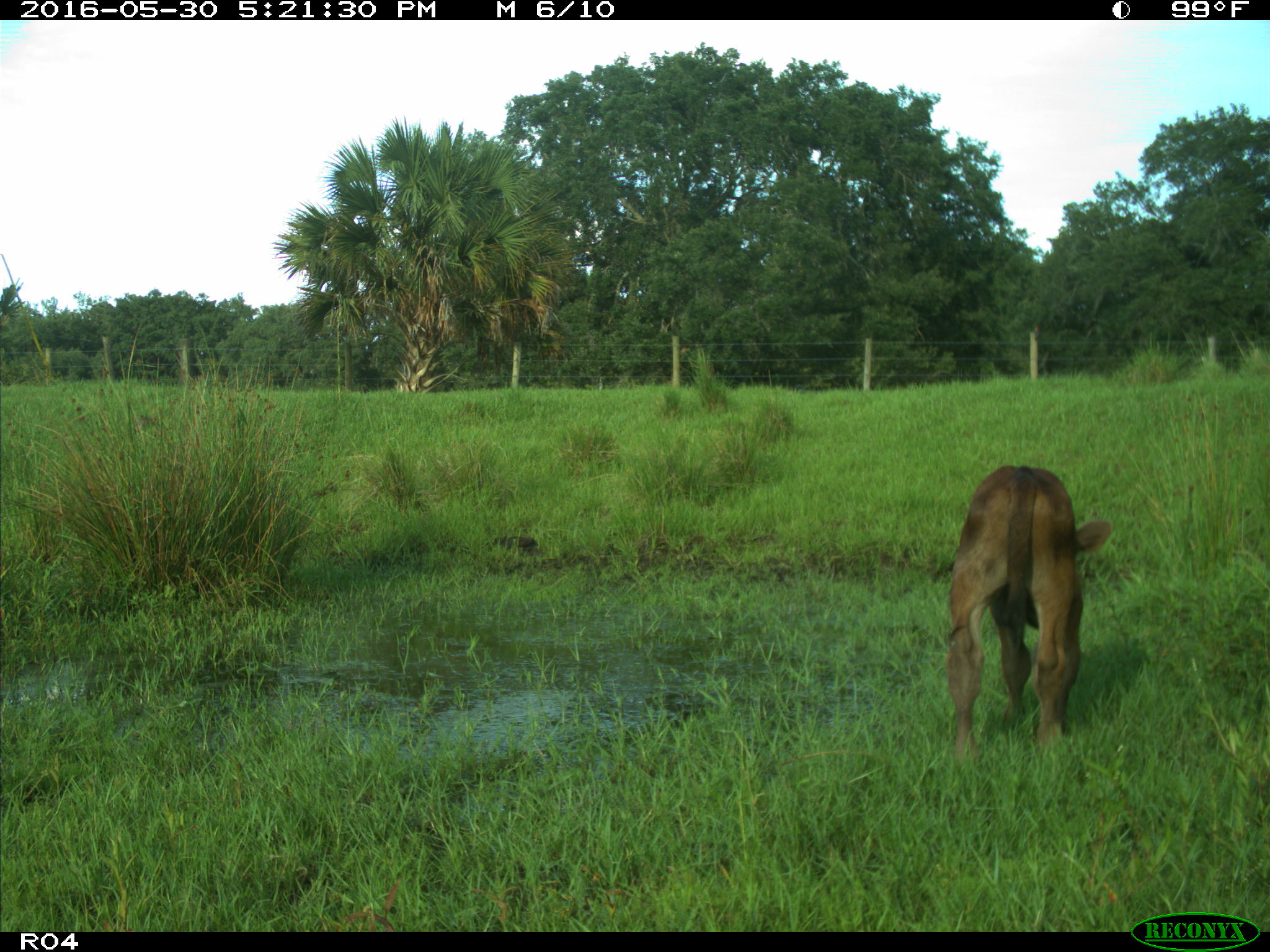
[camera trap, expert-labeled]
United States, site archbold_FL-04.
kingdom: Animalia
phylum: Chordata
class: Mammalia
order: Artiodactyla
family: Bovidae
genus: Bos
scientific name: Bos taurus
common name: domestic cow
Bos taurus (domestic cow).